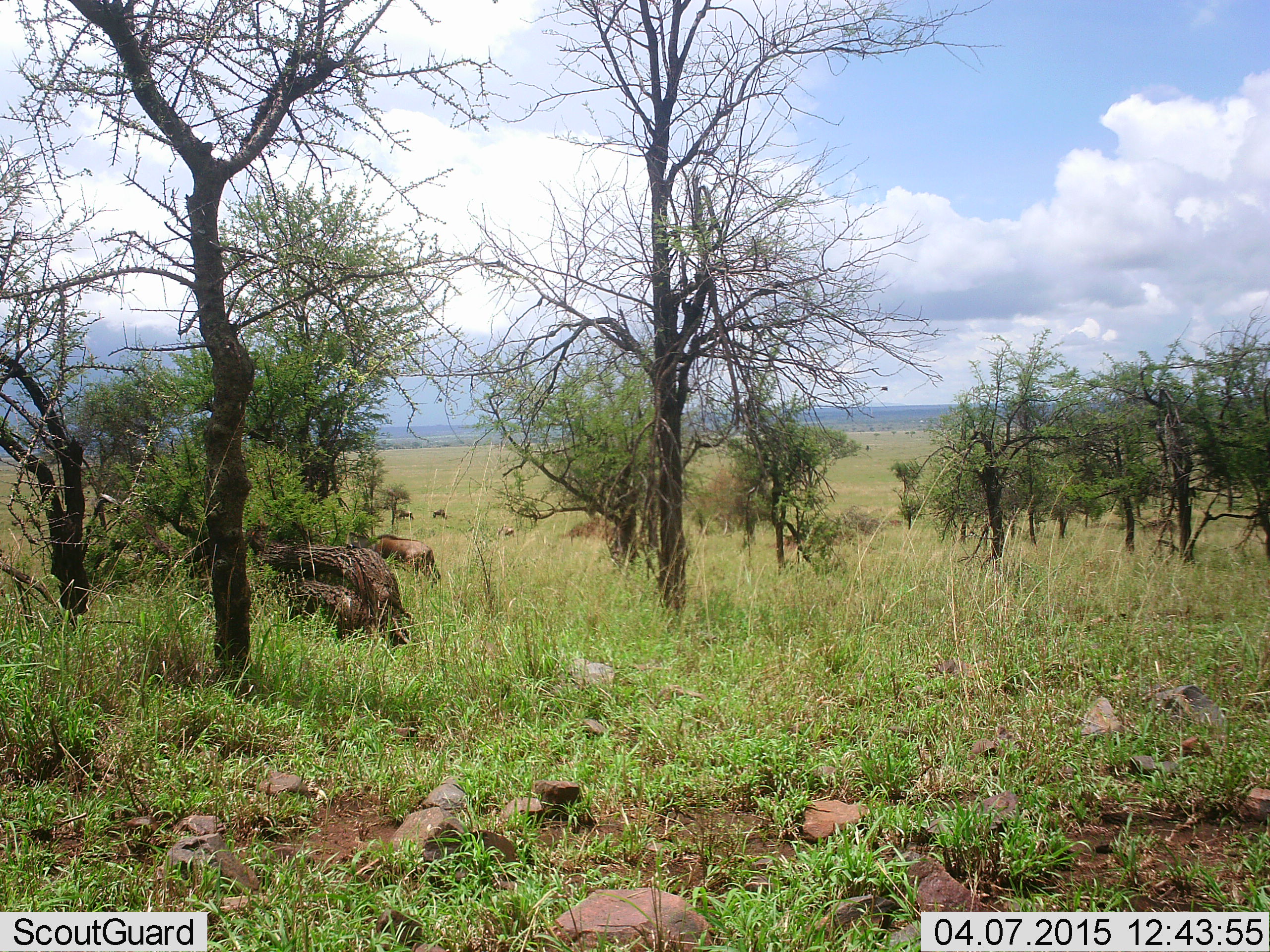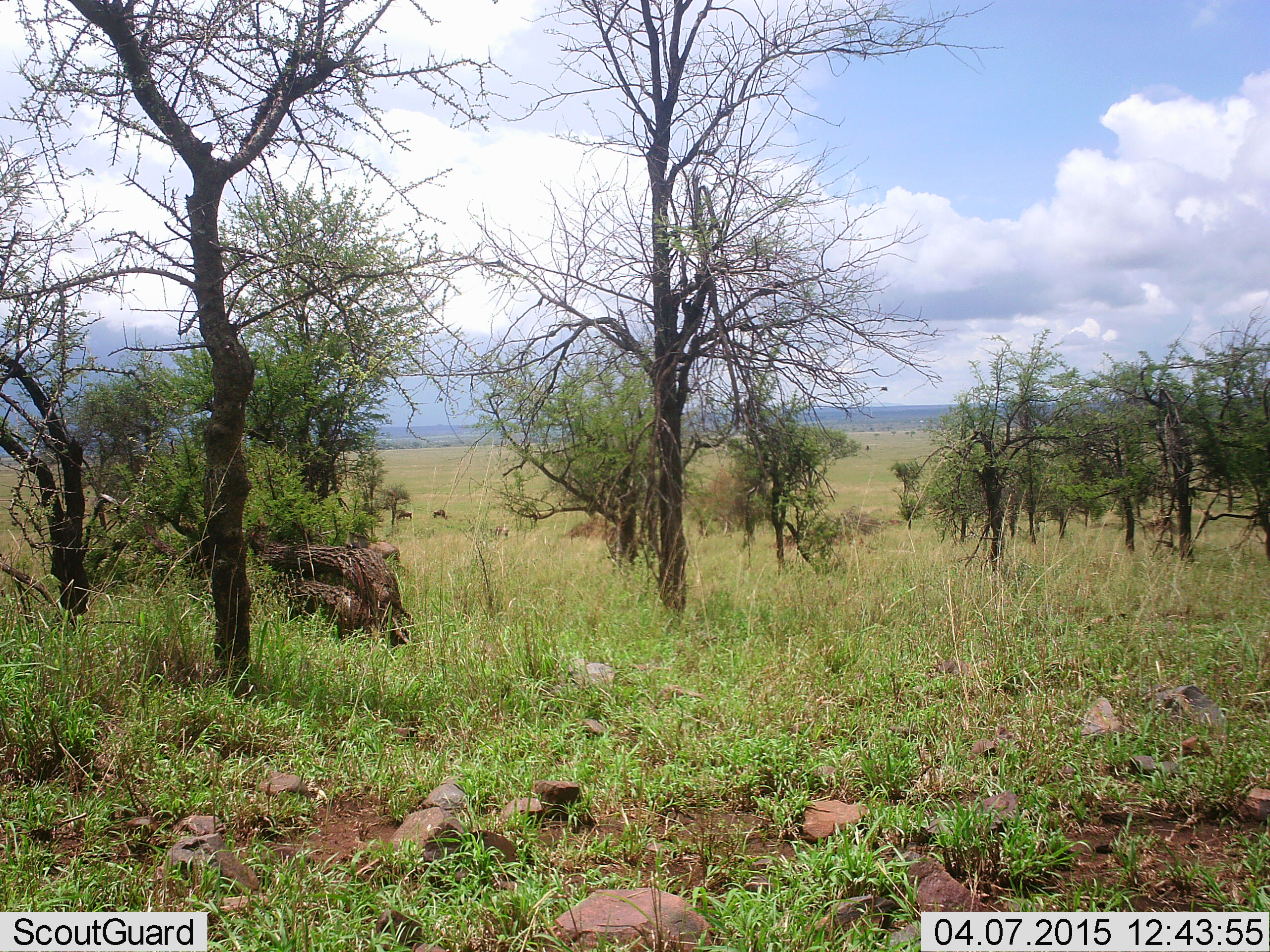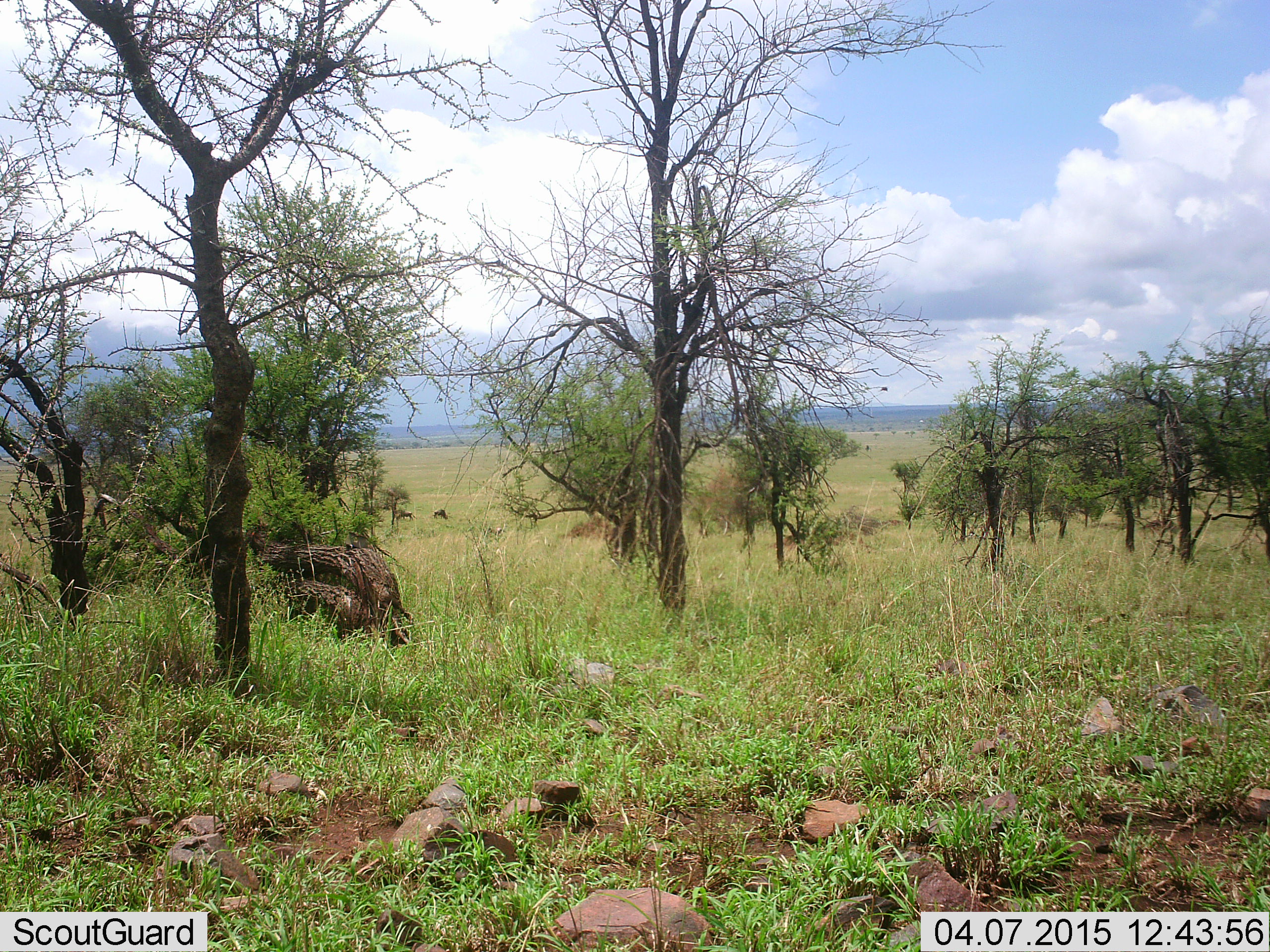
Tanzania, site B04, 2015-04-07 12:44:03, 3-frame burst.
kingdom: Animalia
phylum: Chordata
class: Mammalia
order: Artiodactyla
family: Bovidae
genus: Connochaetes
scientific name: Connochaetes taurinus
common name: blue wildebeest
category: wildebeest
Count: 3.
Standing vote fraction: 57%.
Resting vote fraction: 0%.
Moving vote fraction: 71%.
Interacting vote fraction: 0%.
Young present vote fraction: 0%.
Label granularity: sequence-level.